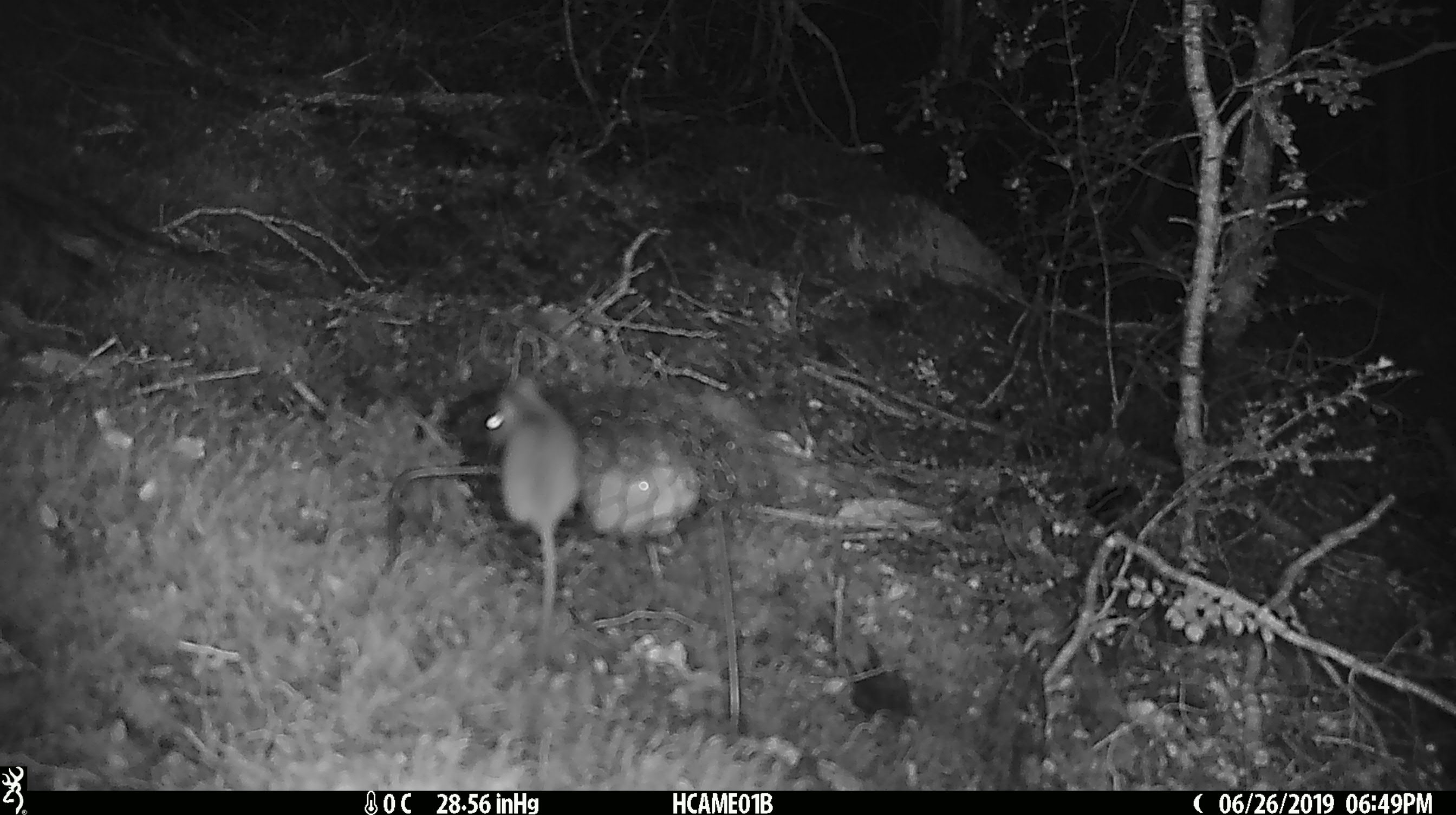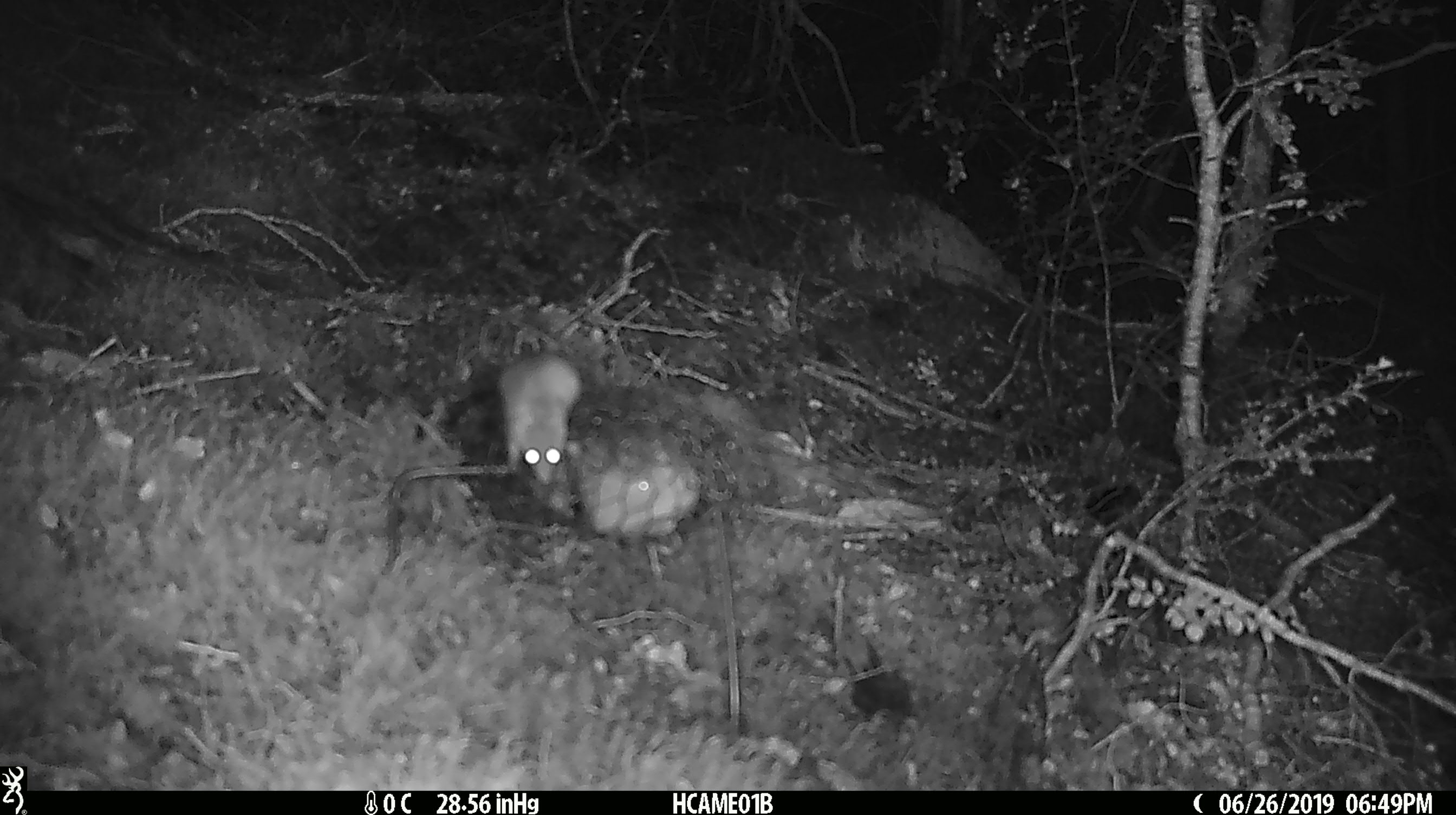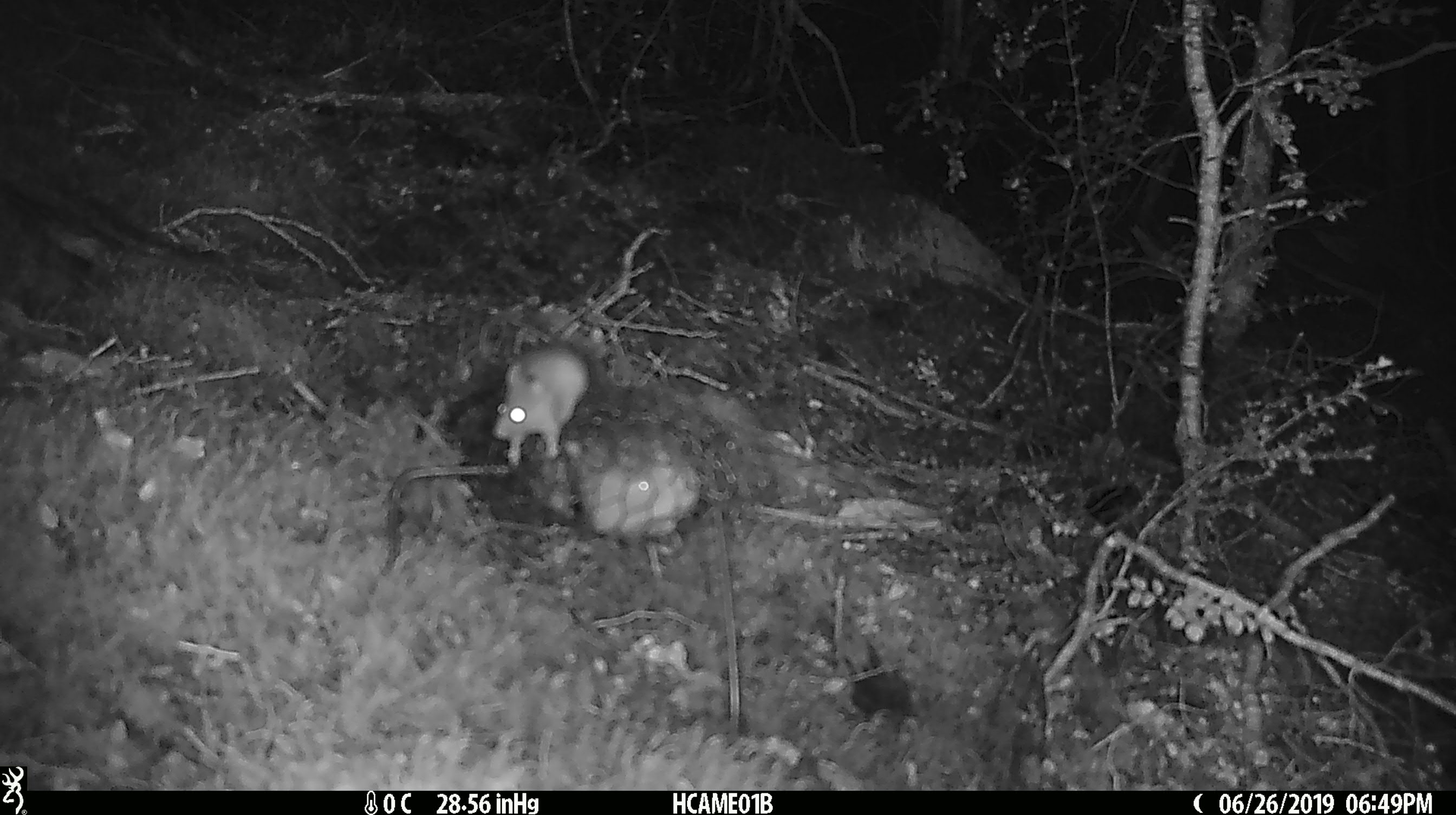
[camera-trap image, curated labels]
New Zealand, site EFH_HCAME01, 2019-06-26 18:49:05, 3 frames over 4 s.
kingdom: Animalia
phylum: Chordata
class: Mammalia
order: Rodentia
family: Muridae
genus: Mus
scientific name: Mus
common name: mouse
Mouse (Mus).